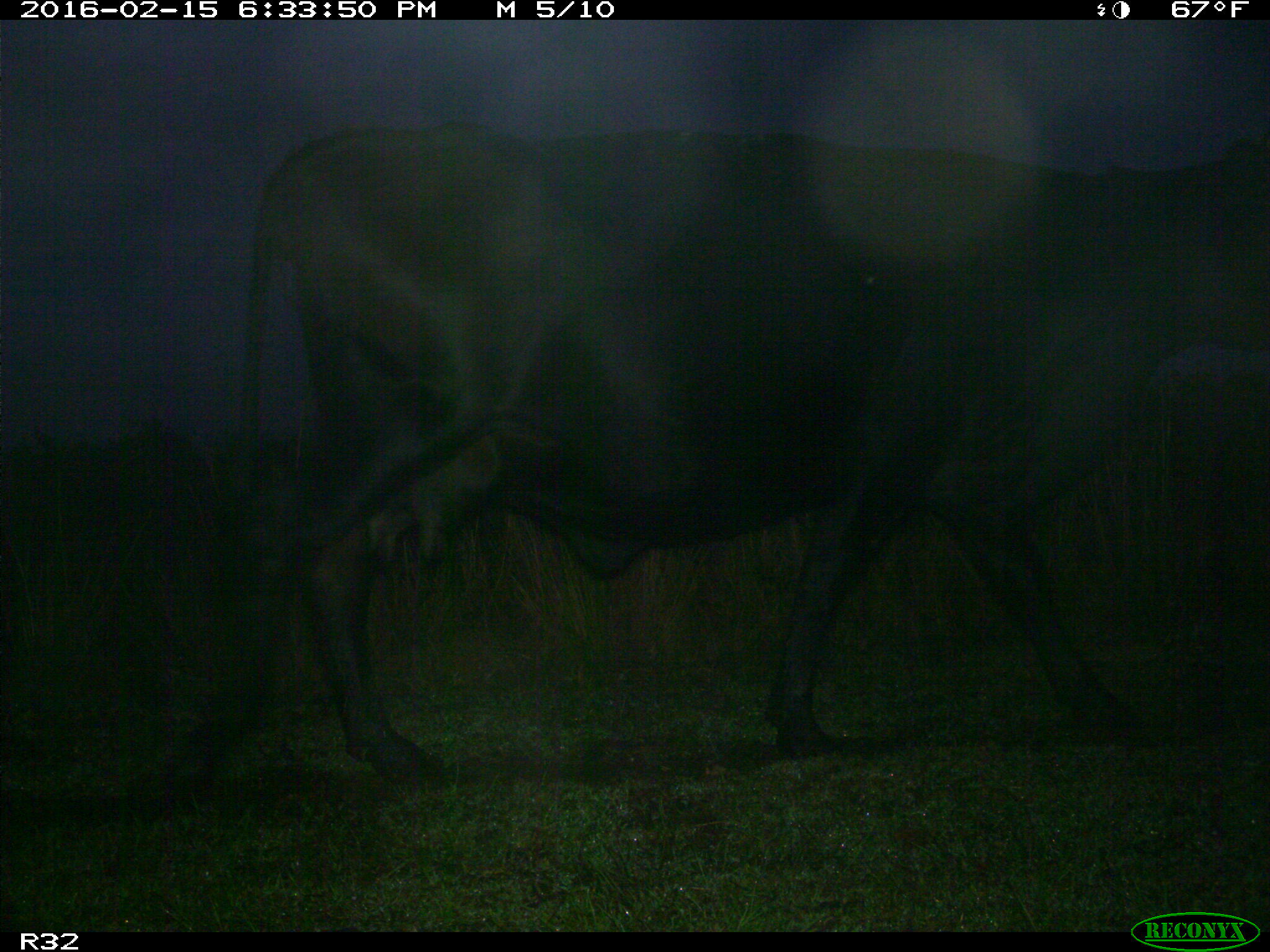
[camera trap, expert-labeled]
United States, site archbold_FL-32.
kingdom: Animalia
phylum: Chordata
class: Mammalia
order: Artiodactyla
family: Bovidae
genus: Bos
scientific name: Bos taurus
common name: domestic cow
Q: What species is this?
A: Bos taurus (domestic cow).